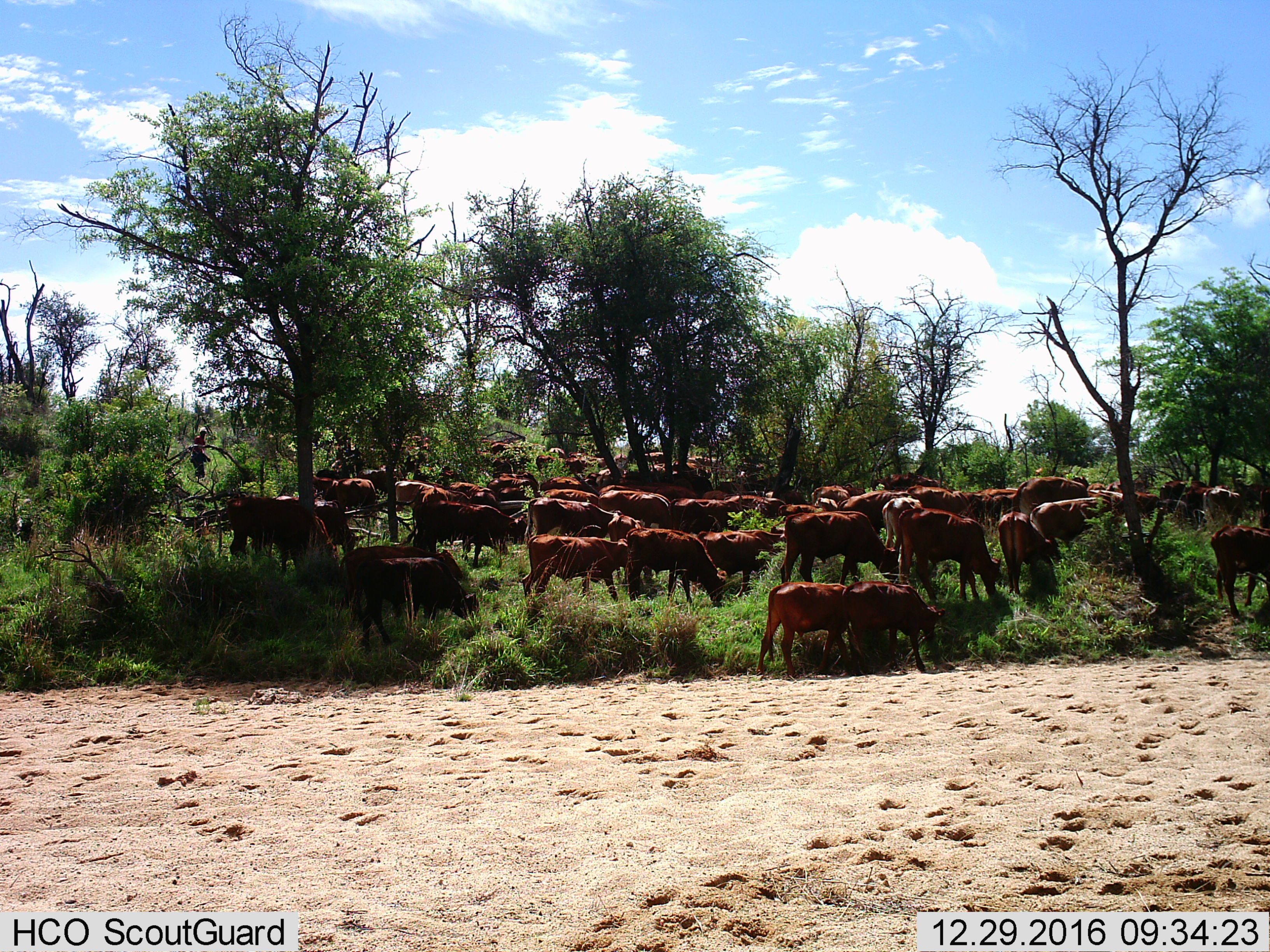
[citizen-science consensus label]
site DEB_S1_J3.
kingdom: Animalia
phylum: Chordata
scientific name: Vertebrata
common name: domestic animal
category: domesticanimal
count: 11-50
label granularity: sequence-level